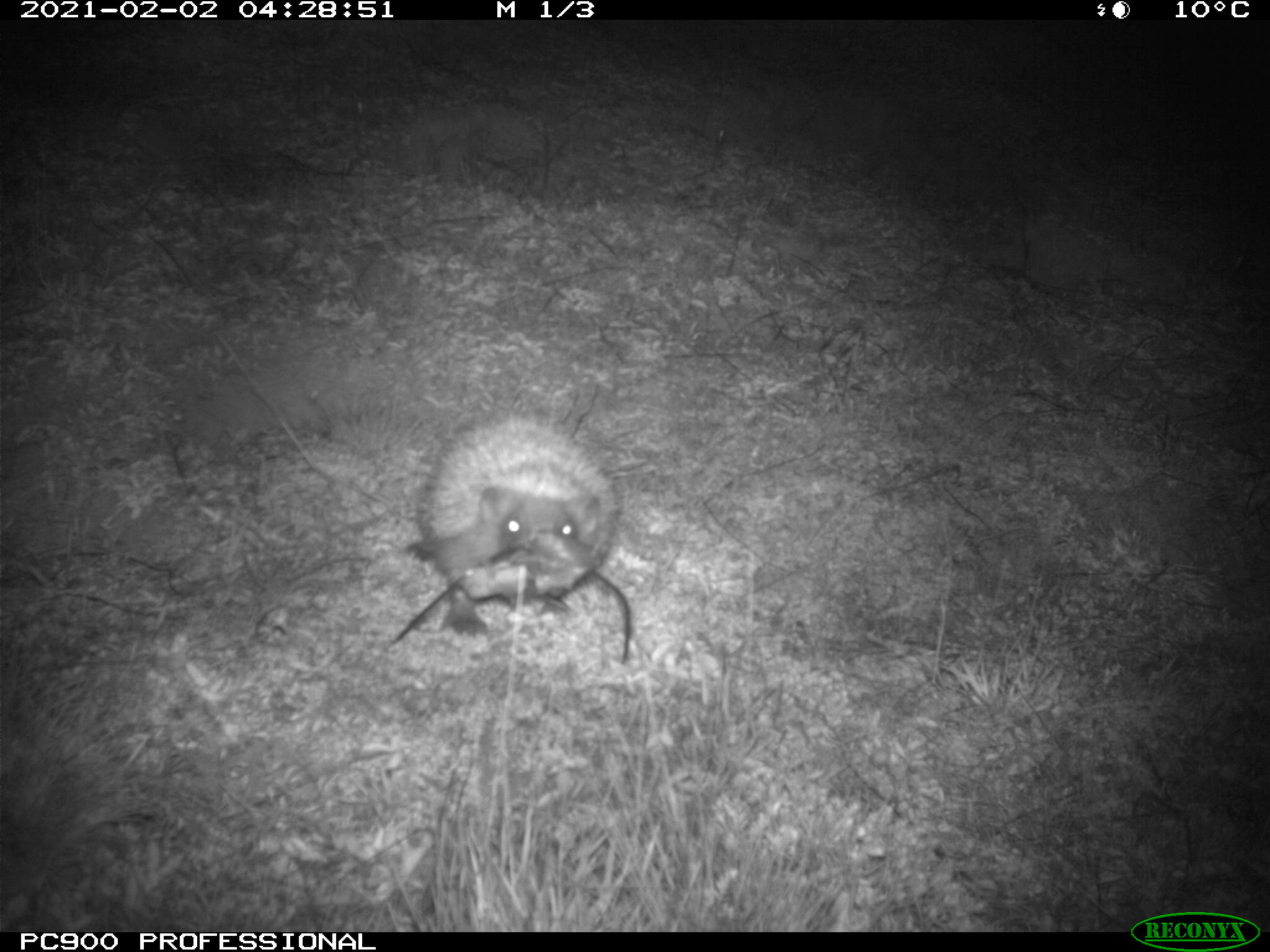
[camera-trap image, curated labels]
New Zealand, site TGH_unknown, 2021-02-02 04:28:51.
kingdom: Animalia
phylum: Chordata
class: Mammalia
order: Eulipotyphla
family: Erinaceidae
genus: Erinaceus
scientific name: Erinaceus europaeus europaeus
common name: european hedgehog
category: hedgehog